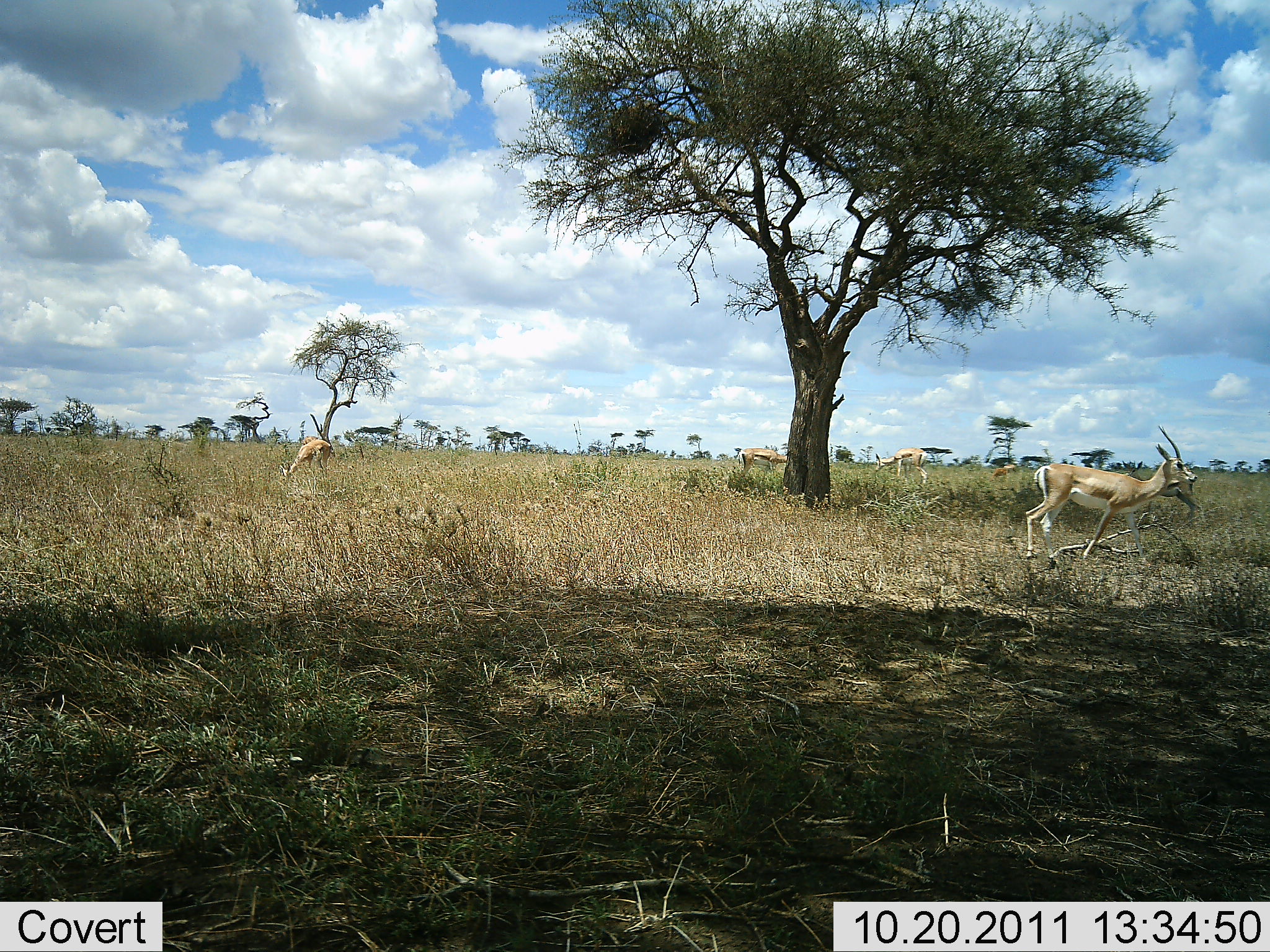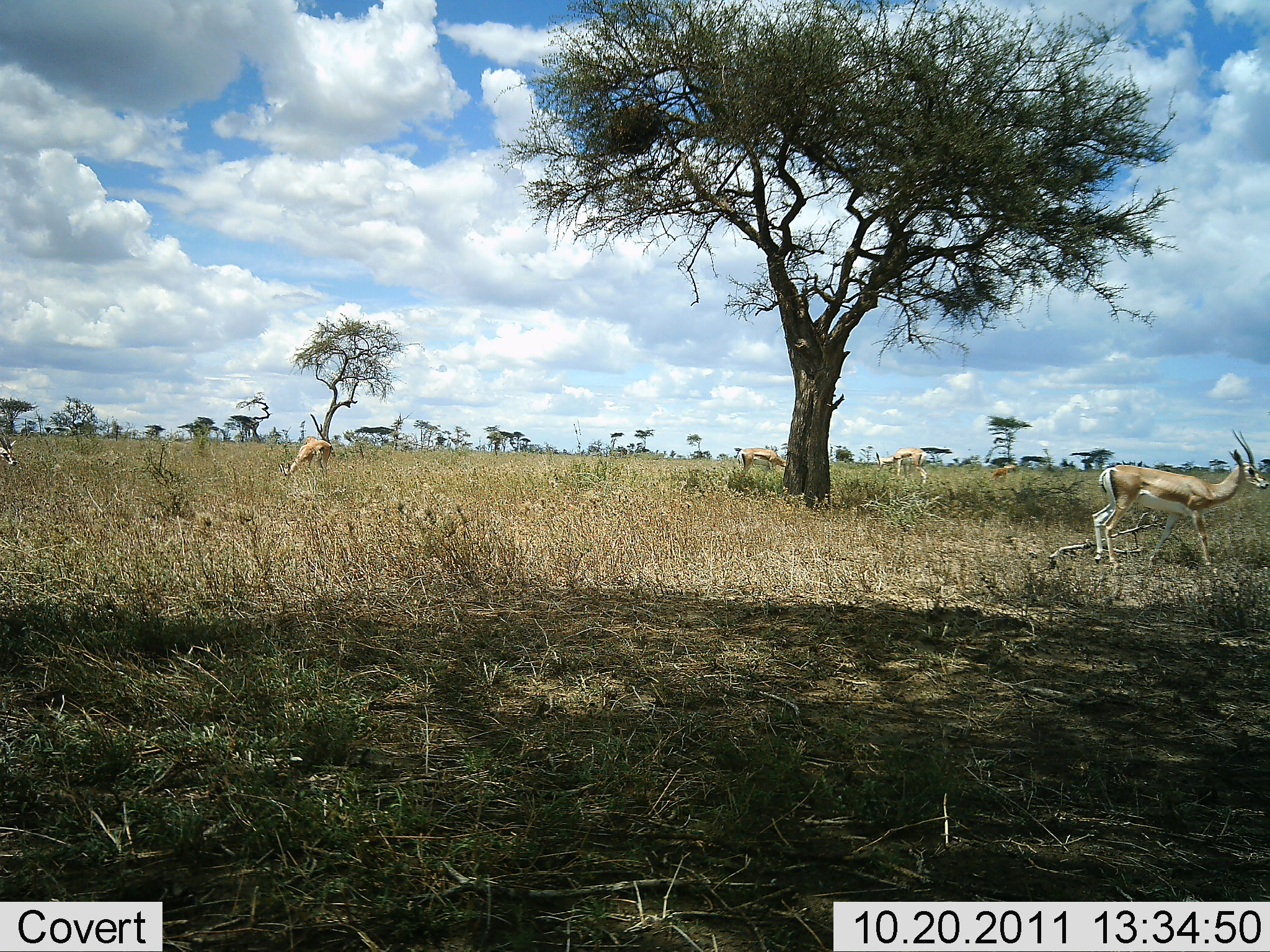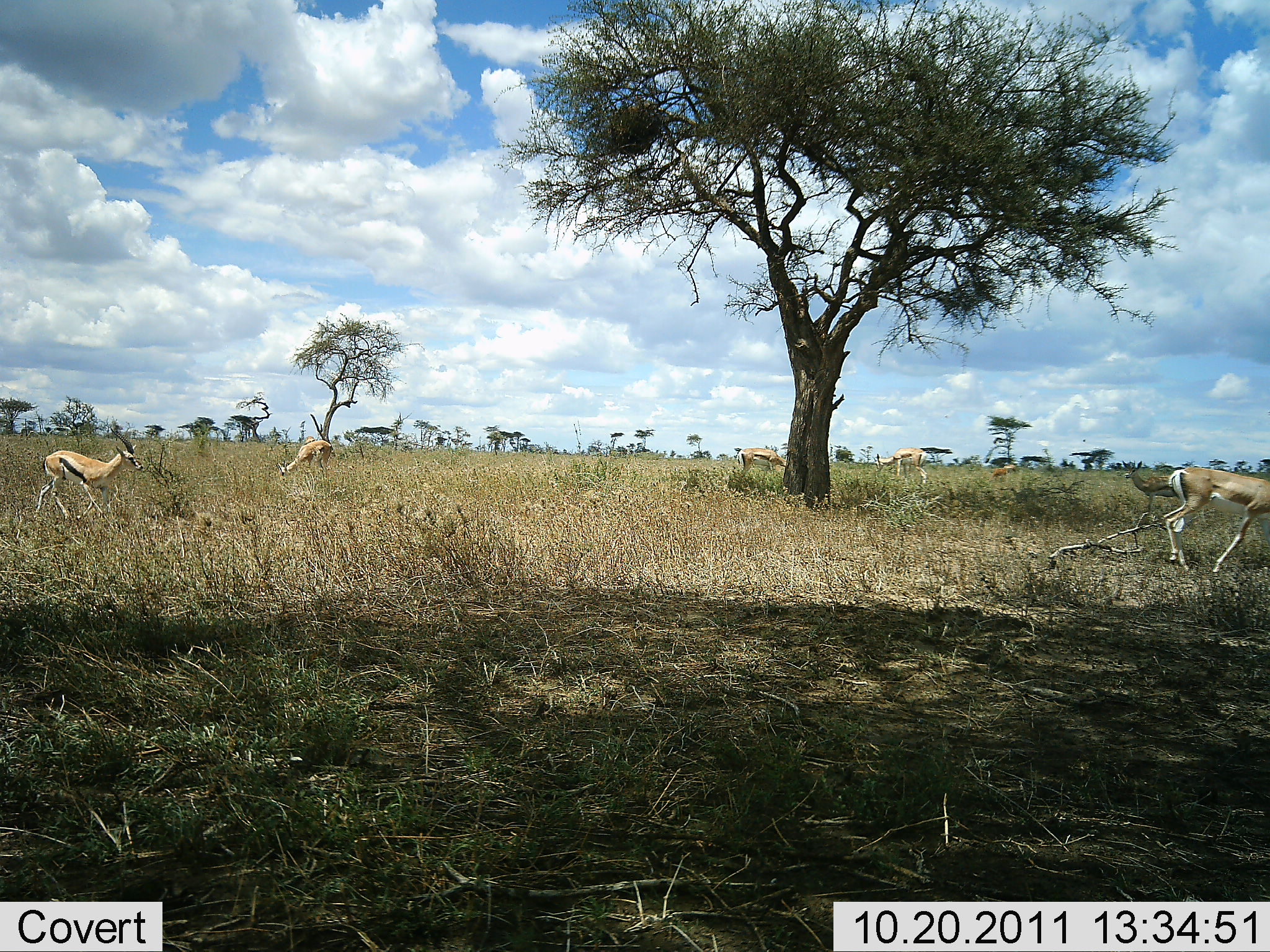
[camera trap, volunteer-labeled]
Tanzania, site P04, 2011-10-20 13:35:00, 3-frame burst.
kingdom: Animalia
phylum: Chordata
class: Mammalia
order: Artiodactyla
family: Bovidae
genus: Nanger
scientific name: Nanger granti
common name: grant's gazelle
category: gazellegrants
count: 5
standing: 41%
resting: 0%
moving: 88%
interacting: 0%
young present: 0%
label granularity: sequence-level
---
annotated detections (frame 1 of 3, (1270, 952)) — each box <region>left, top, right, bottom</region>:
animal: <region>1024, 423, 1199, 572</region>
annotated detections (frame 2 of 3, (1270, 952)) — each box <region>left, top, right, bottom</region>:
animal: <region>1091, 427, 1269, 575</region>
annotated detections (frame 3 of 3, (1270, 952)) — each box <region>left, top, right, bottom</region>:
animal: <region>1161, 466, 1270, 578</region>; <region>36, 428, 145, 519</region>